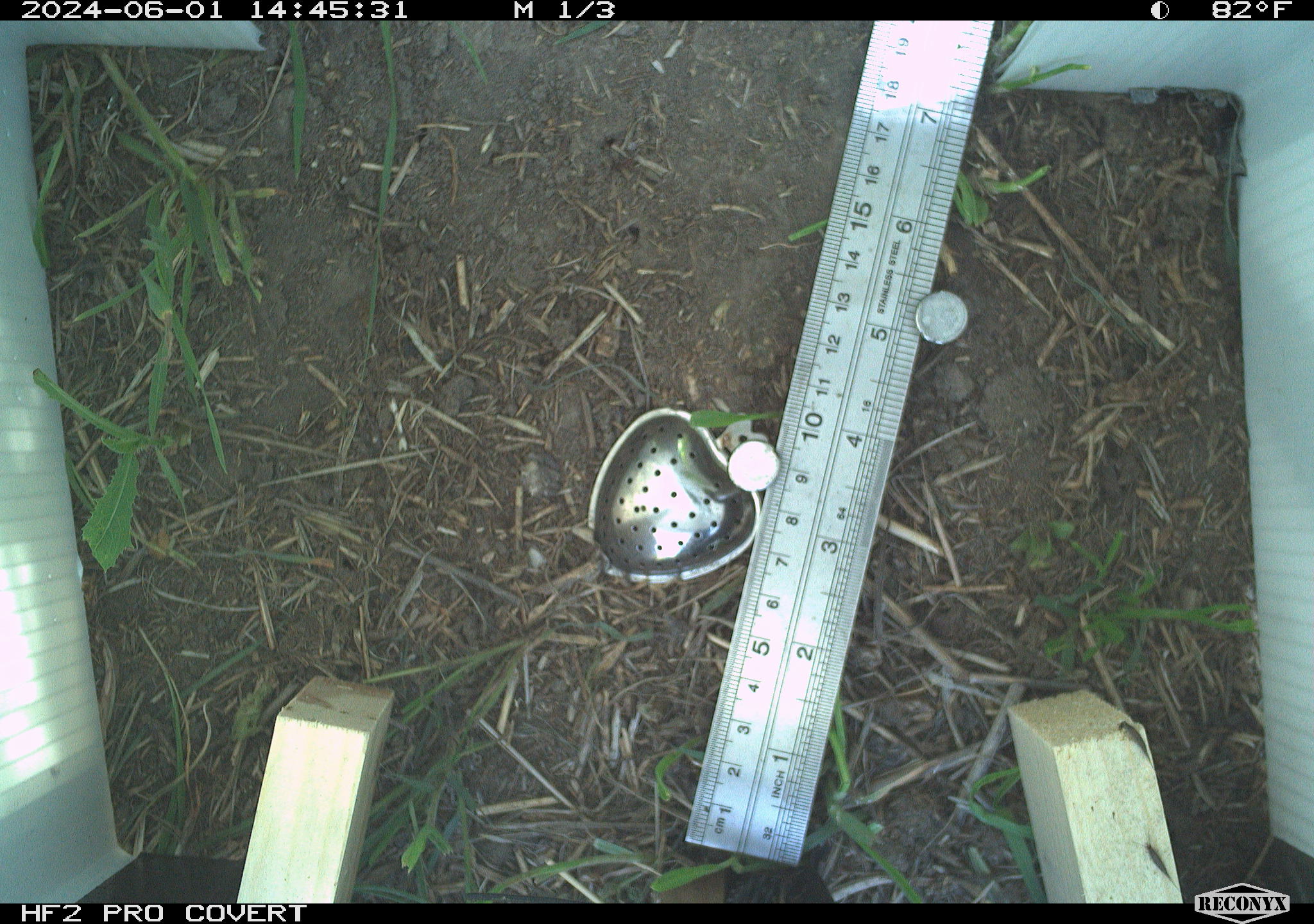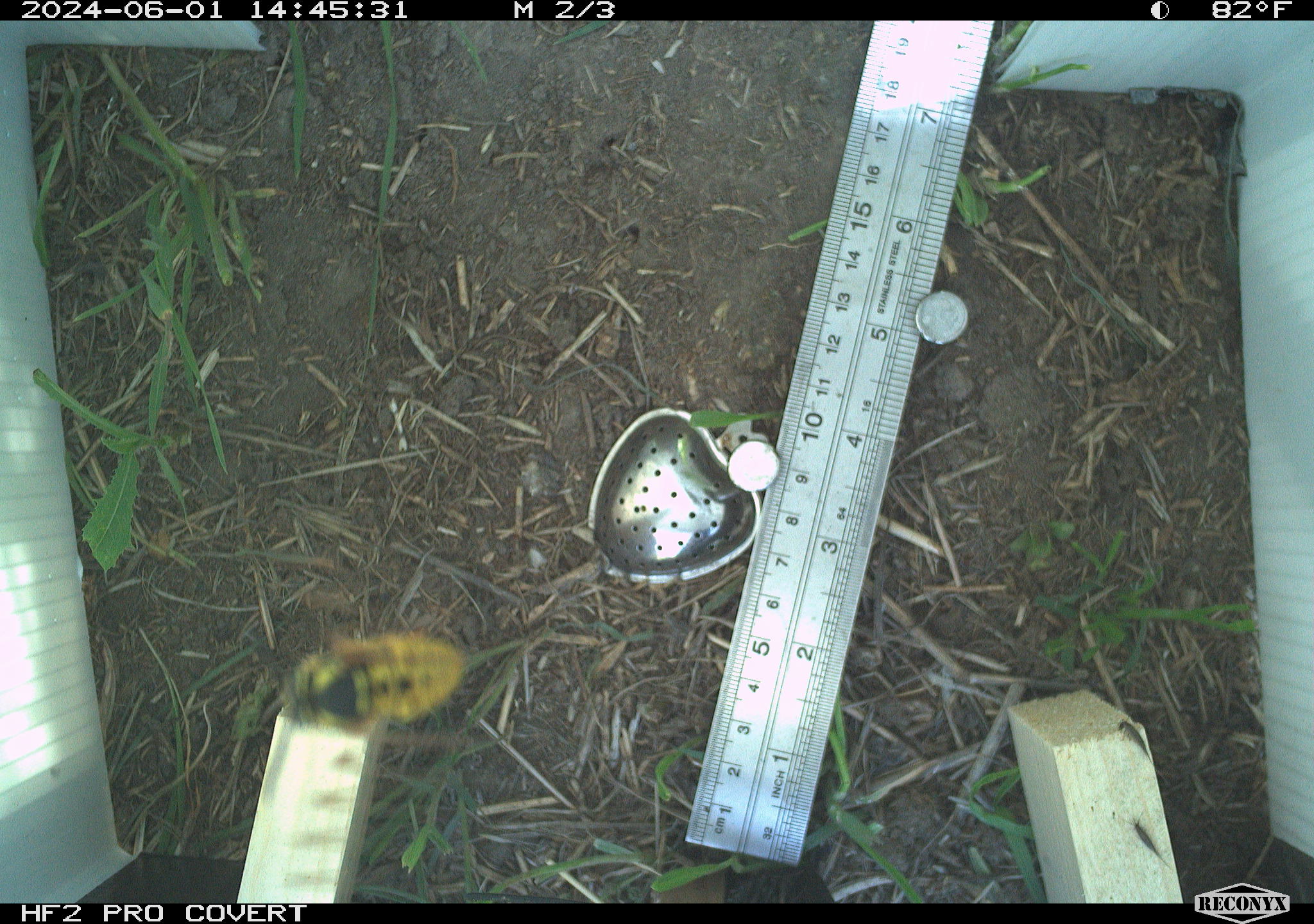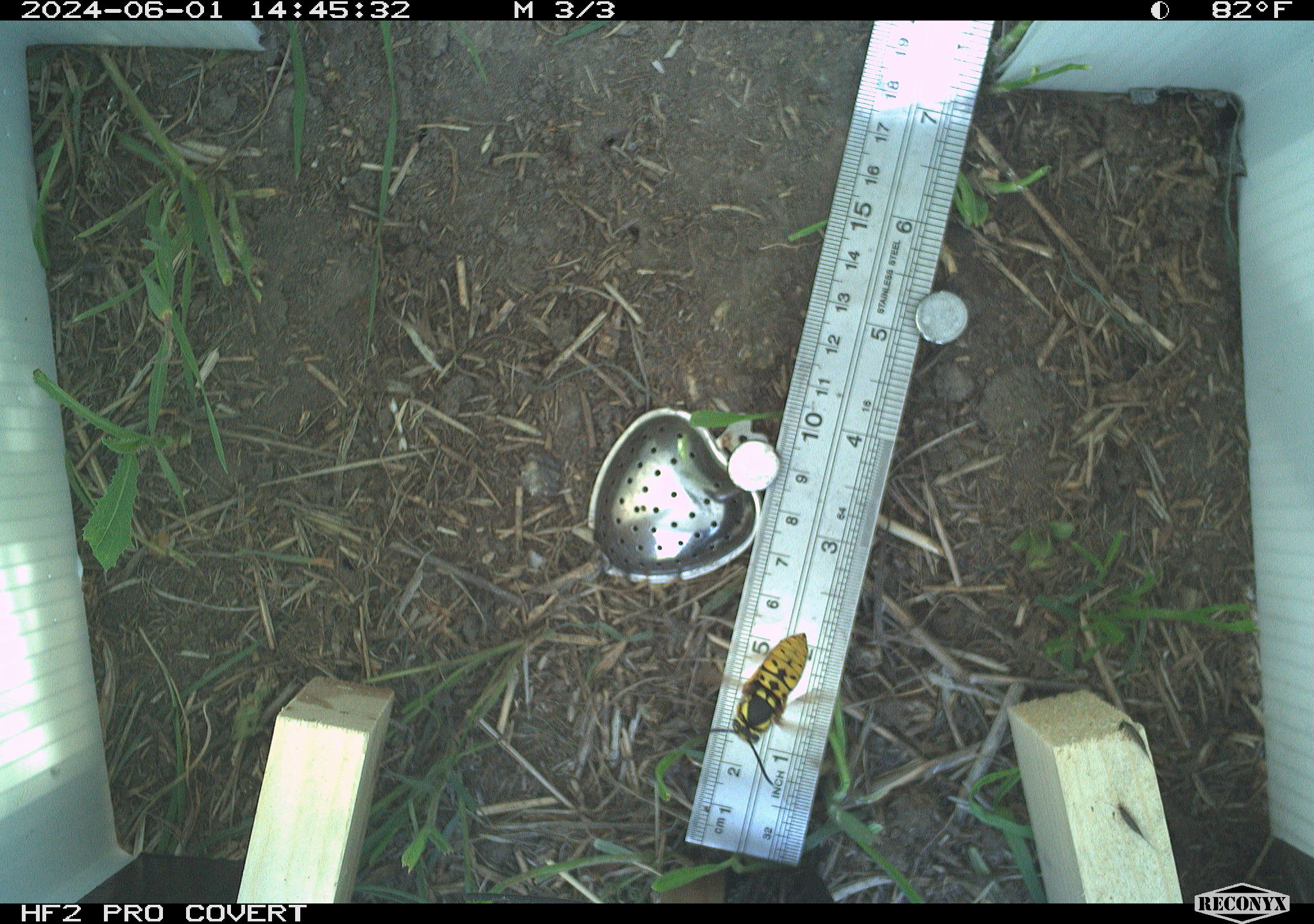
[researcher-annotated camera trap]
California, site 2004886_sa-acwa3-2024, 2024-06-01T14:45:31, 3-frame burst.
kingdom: Animalia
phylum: Arthropoda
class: Insecta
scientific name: Insecta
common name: insect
Insect (Insecta).